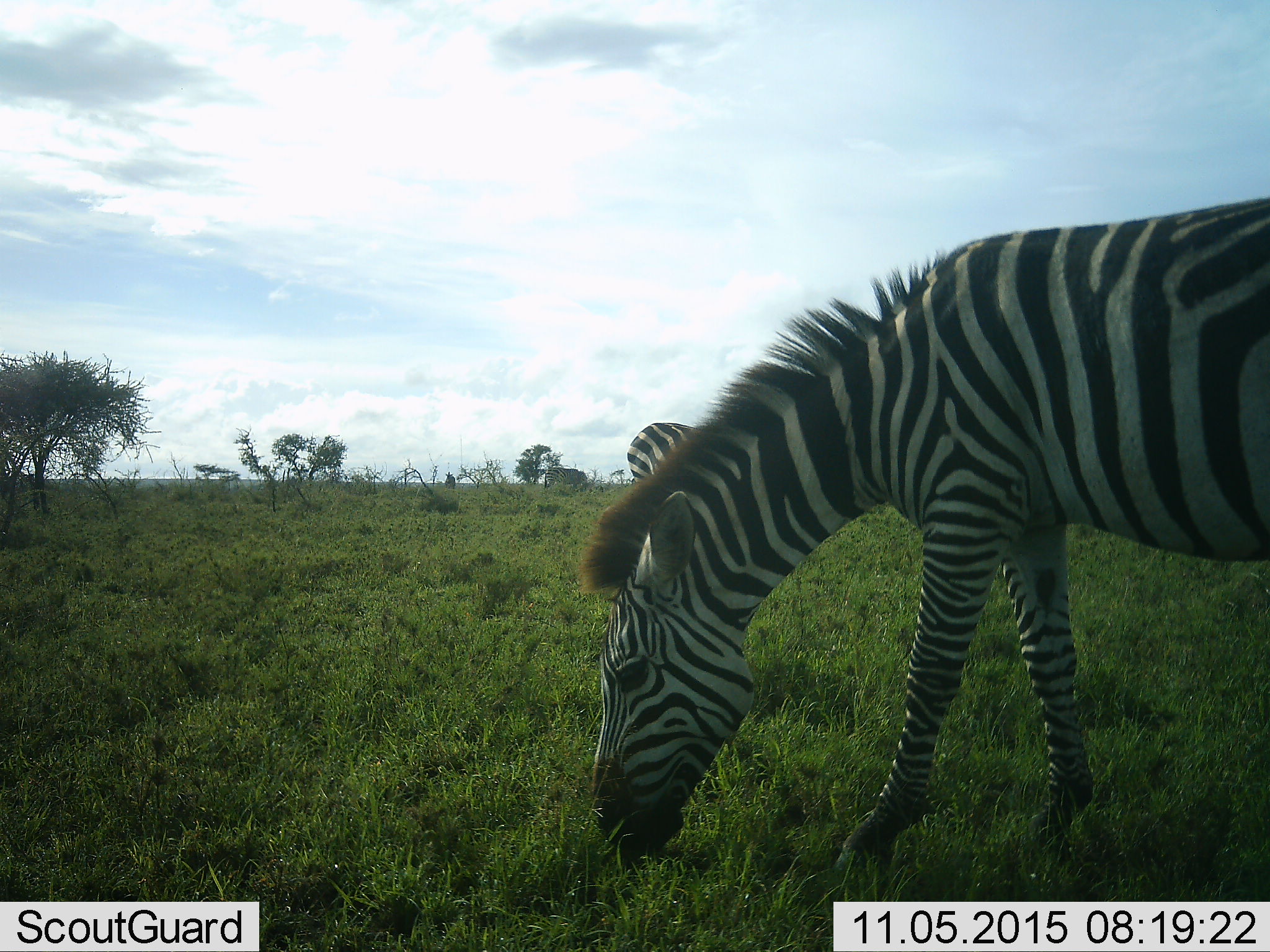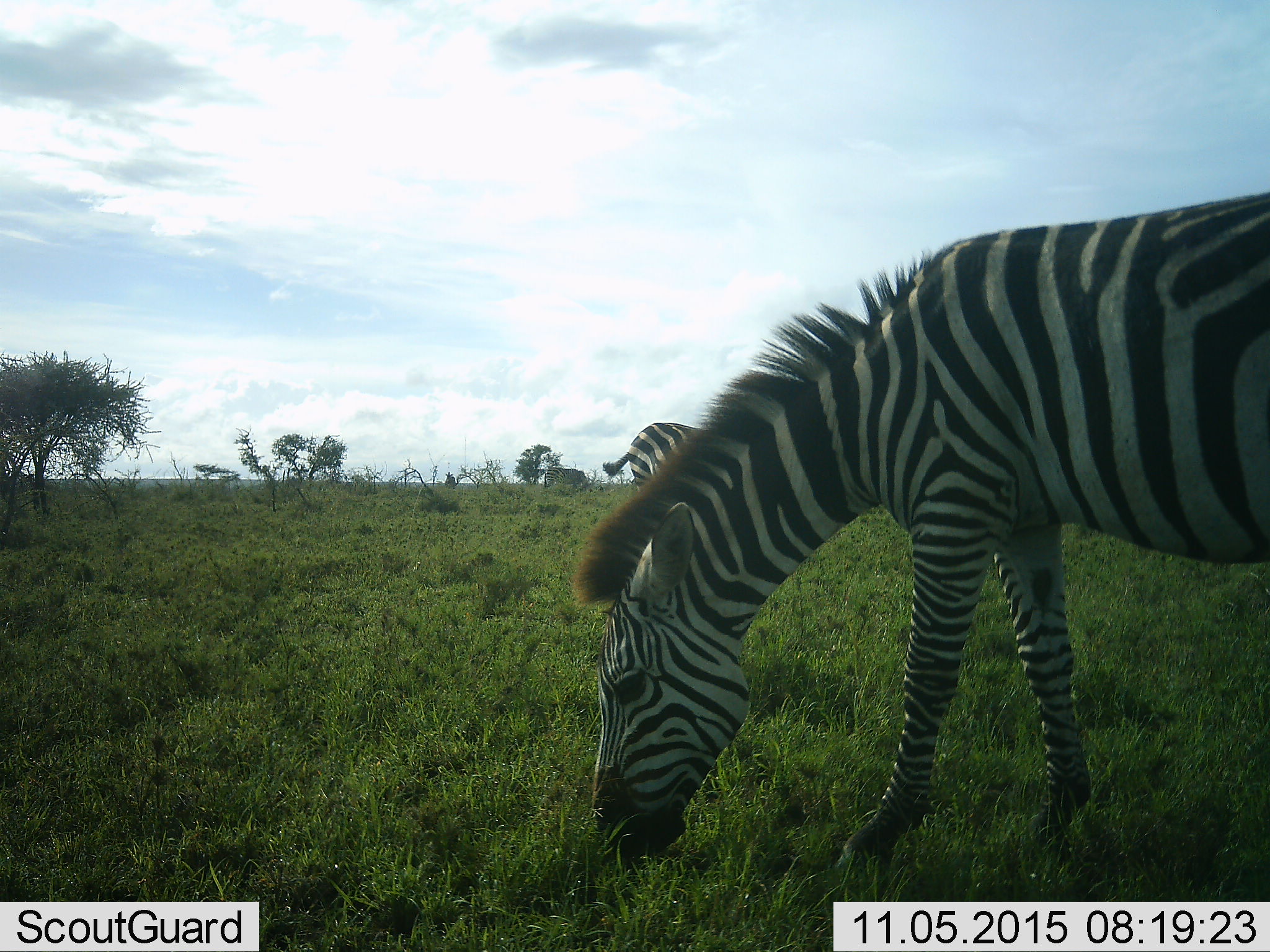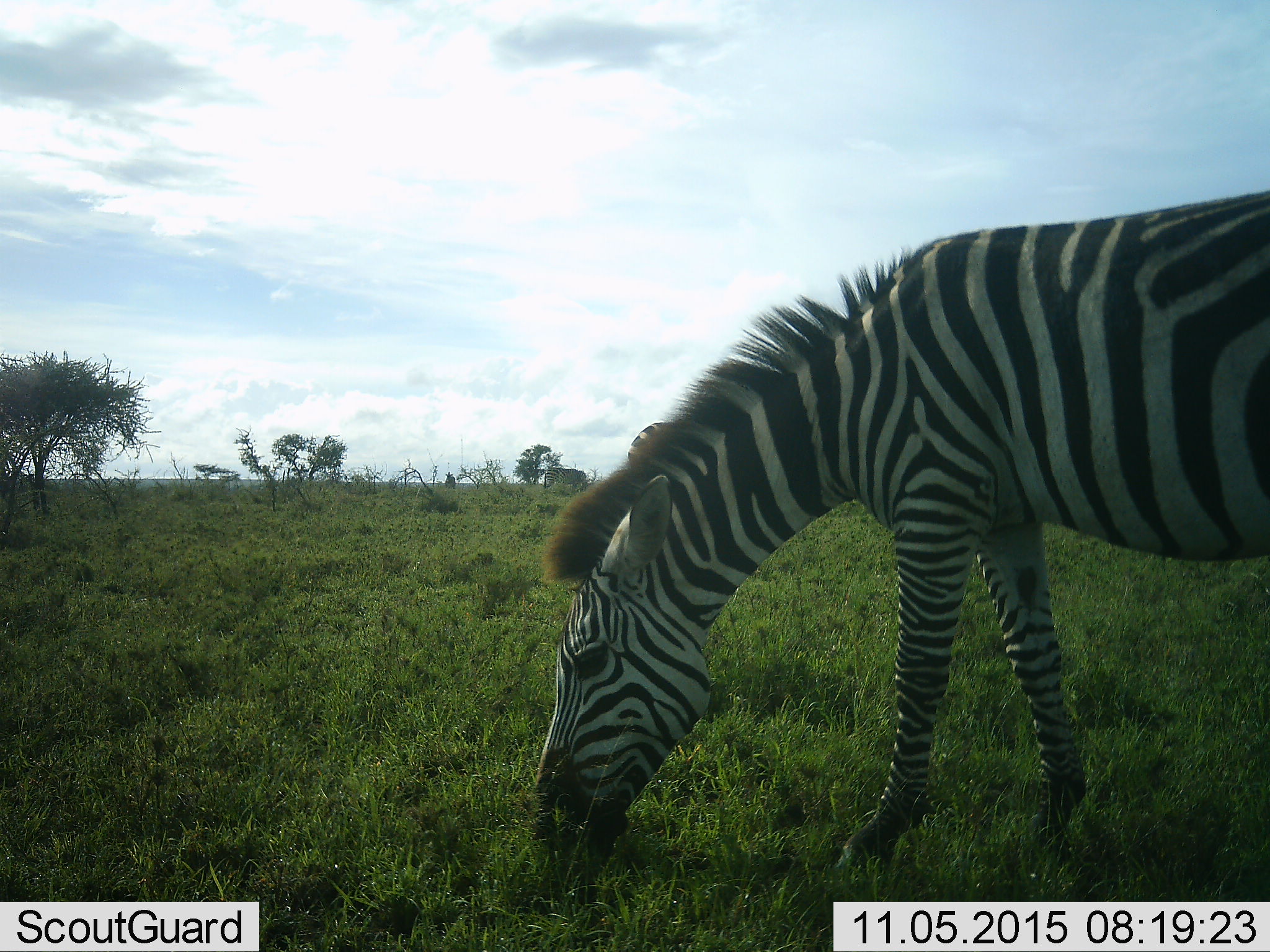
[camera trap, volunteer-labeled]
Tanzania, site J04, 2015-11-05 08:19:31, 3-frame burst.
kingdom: Animalia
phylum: Chordata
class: Mammalia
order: Perissodactyla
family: Equidae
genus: Equus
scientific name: Equus quagga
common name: plains zebra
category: zebra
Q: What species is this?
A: Zebra (plains zebra) (Equus quagga).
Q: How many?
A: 2.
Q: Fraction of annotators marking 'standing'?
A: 22%.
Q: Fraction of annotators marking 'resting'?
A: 11%.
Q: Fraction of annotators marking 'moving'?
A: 0%.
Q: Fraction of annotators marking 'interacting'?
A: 0%.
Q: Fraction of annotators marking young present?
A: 0%.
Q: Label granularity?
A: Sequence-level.